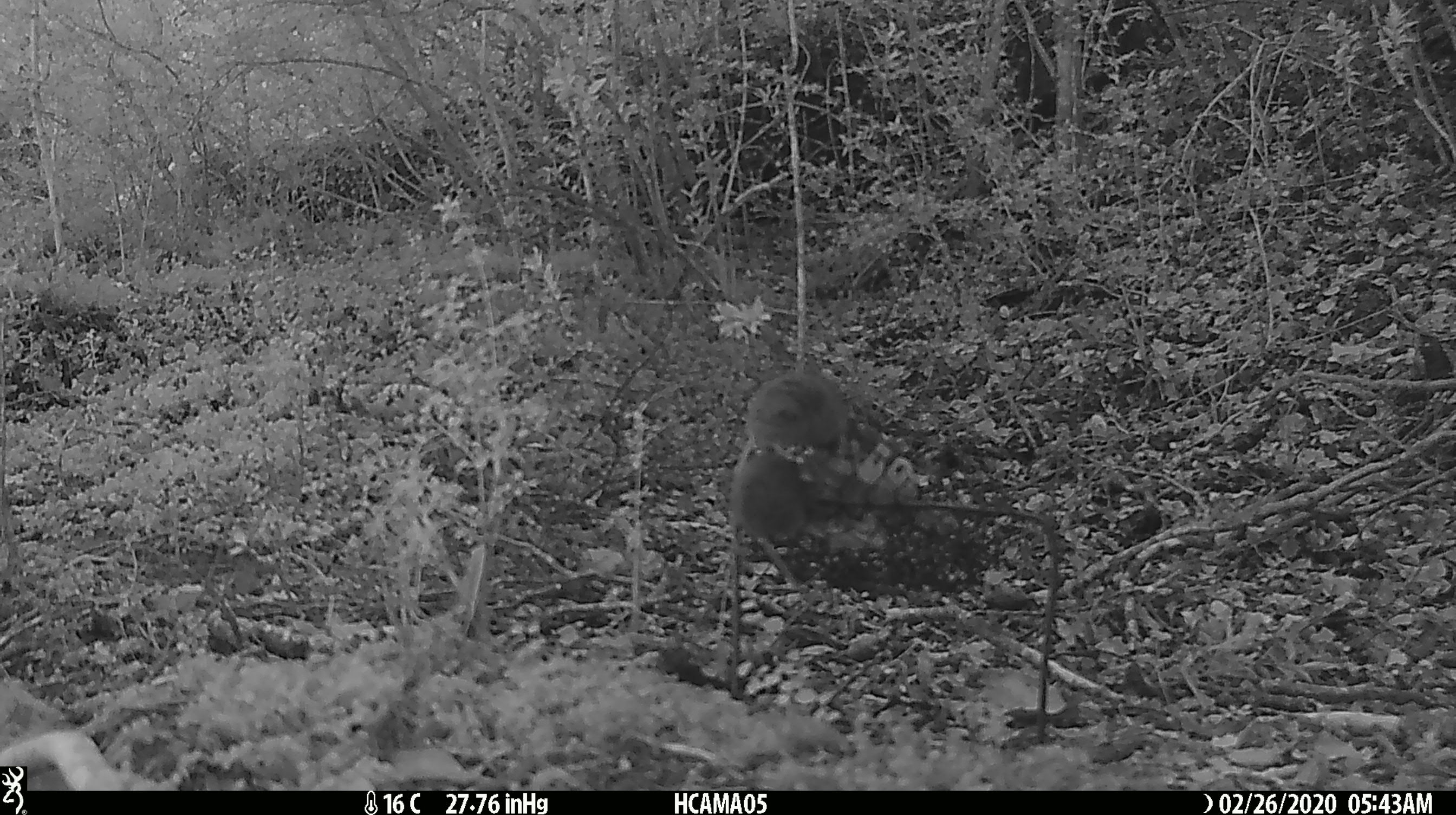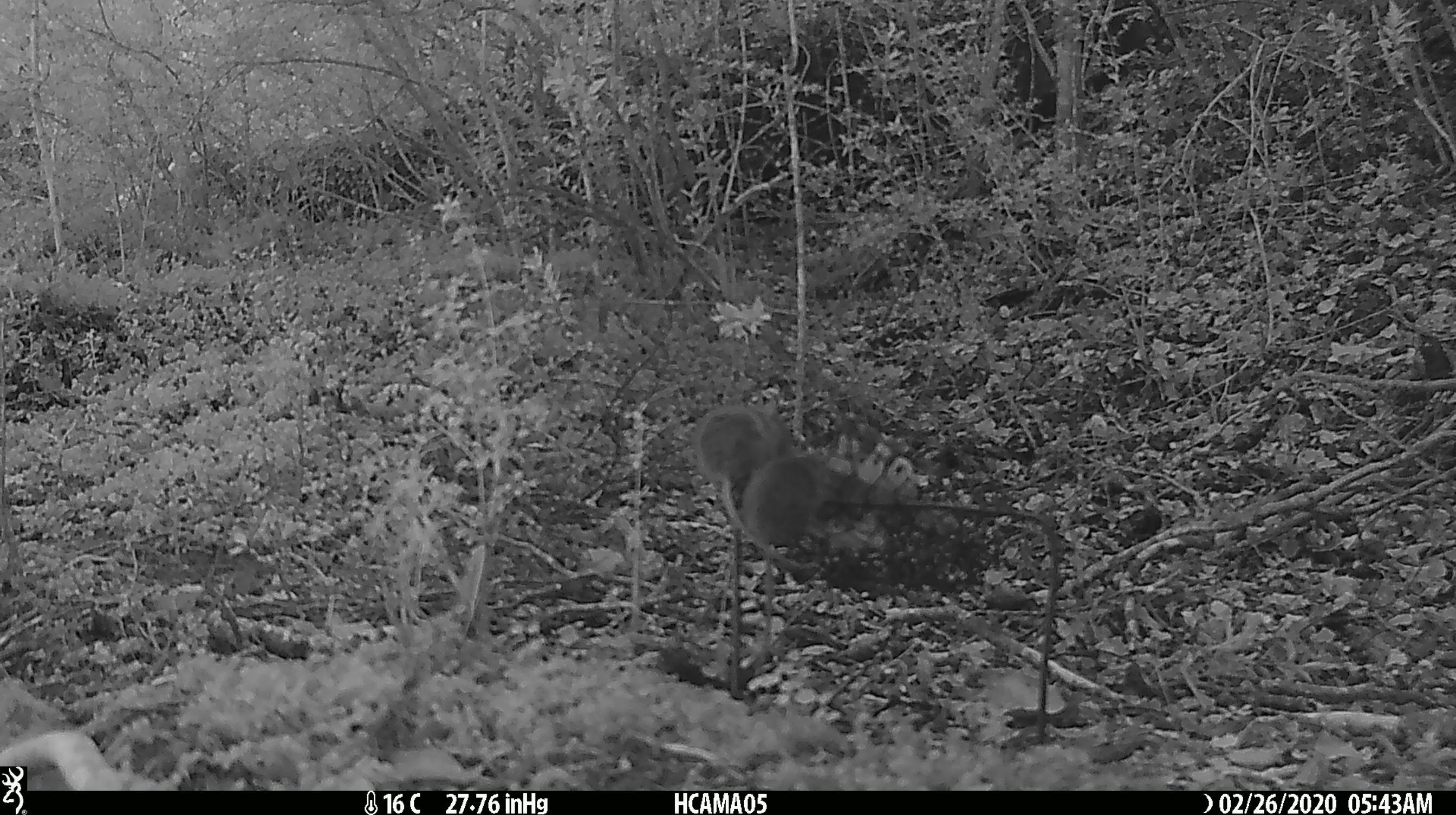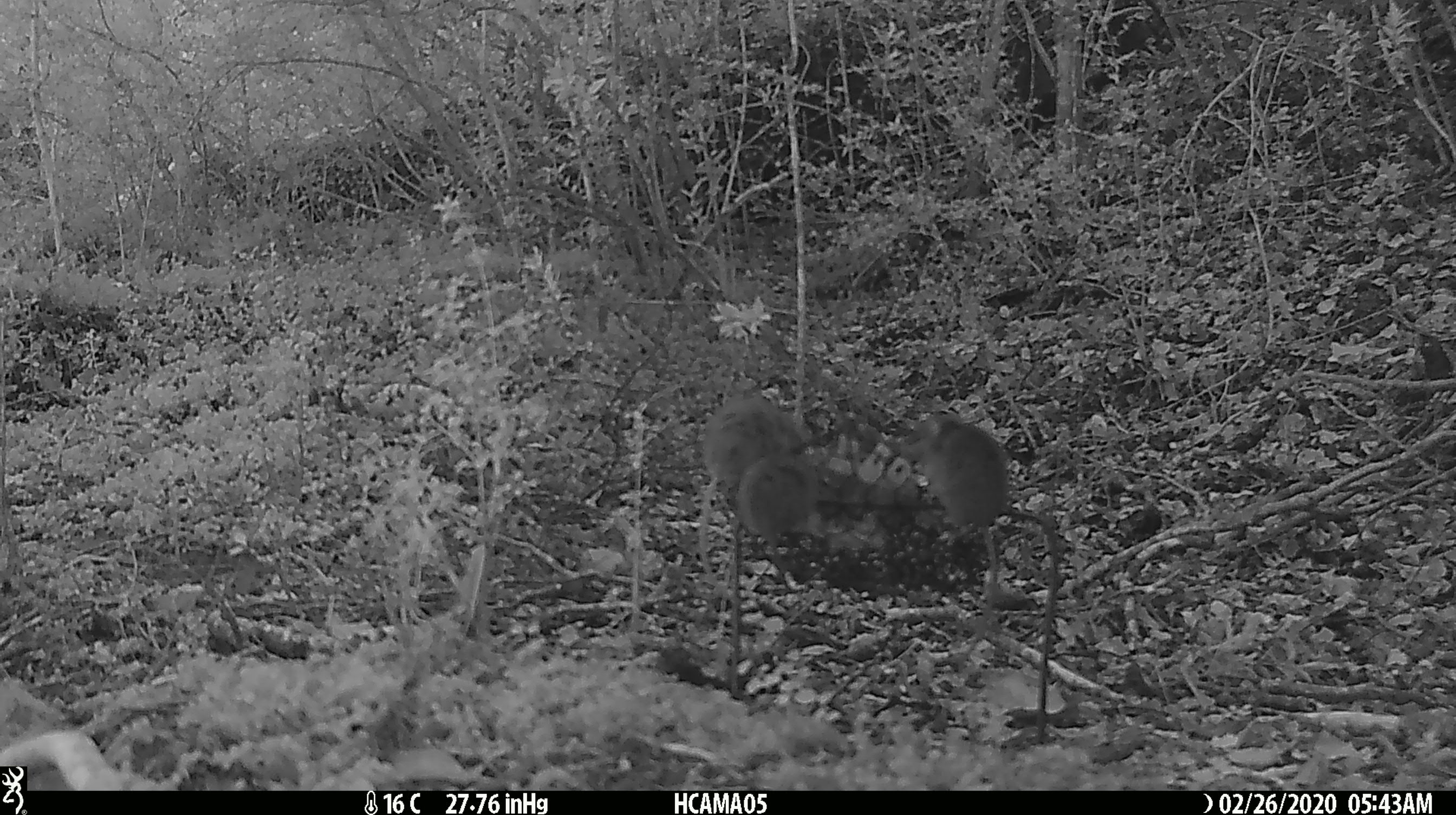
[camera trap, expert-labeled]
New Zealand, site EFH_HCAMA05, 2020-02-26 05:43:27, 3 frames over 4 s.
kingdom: Animalia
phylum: Chordata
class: Mammalia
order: Rodentia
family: Muridae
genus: Mus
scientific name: Mus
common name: mouse